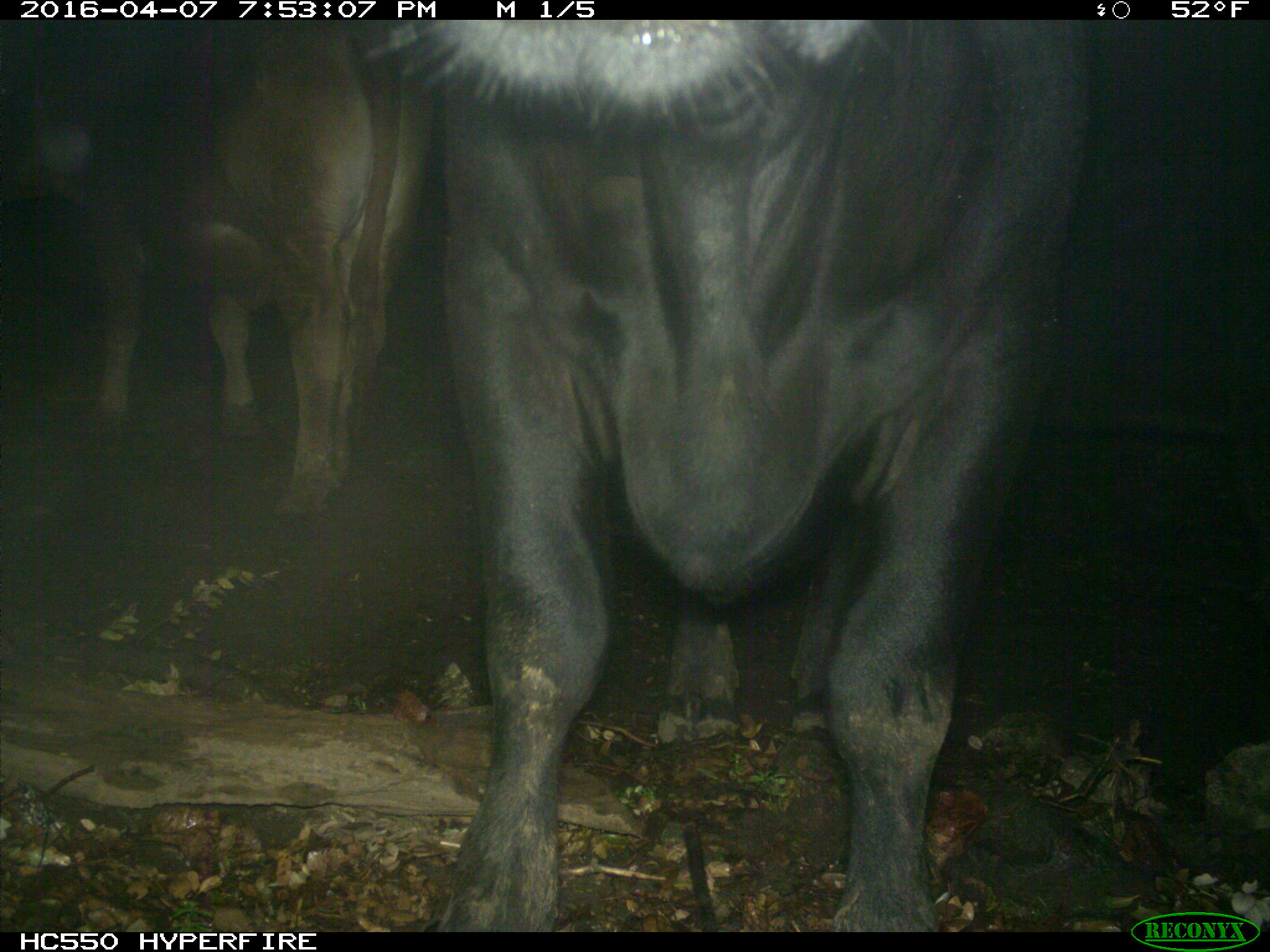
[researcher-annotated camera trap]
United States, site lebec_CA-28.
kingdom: Animalia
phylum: Chordata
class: Mammalia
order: Artiodactyla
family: Bovidae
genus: Bos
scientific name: Bos taurus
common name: domestic cow